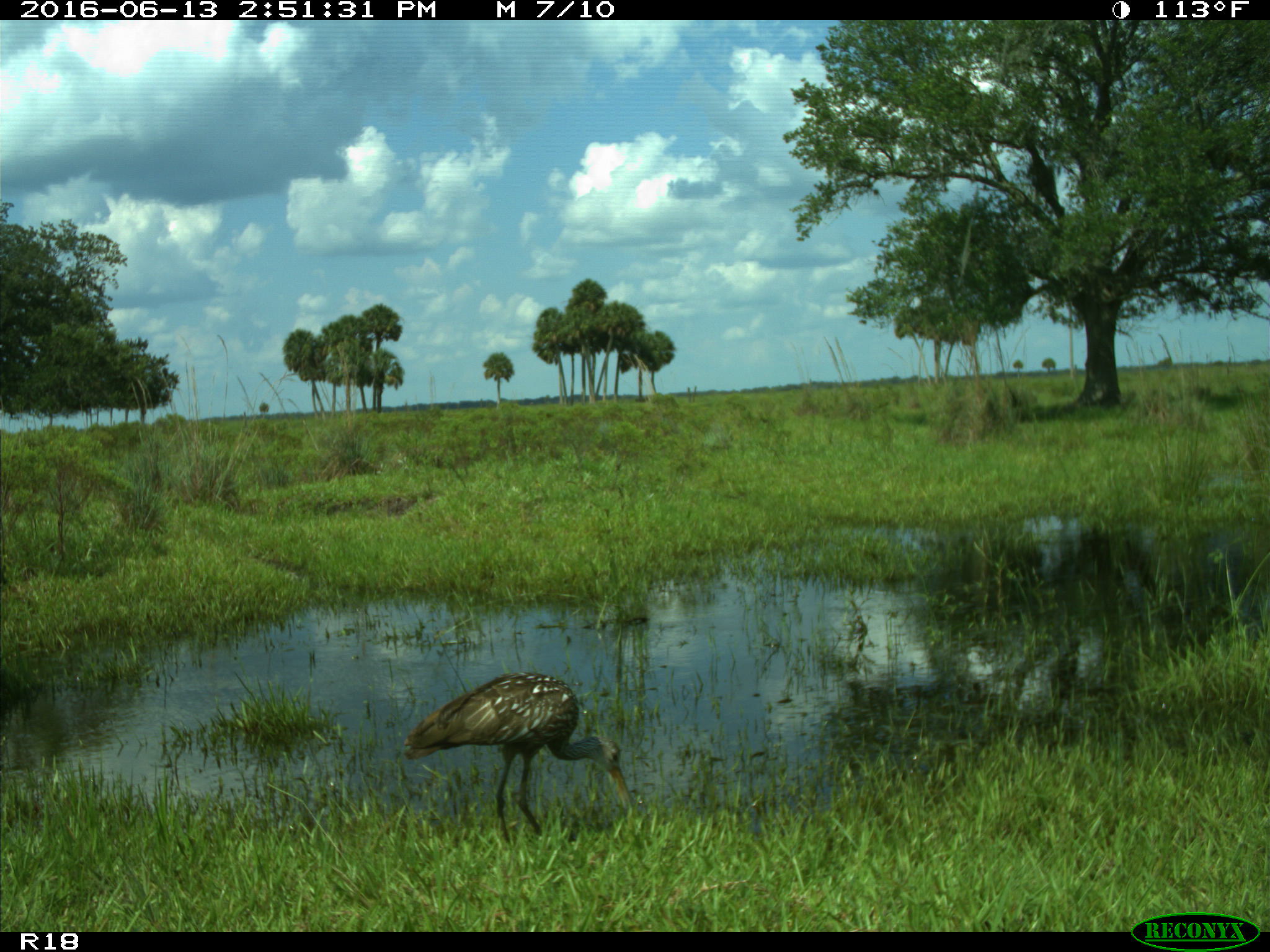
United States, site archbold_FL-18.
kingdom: Animalia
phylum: Chordata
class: Aves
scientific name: Aves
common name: birds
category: unidentified bird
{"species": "unidentified bird (birds) (Aves)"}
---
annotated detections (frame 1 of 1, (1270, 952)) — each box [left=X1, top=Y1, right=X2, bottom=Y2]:
animal: [left=405, top=671, right=636, bottom=846]